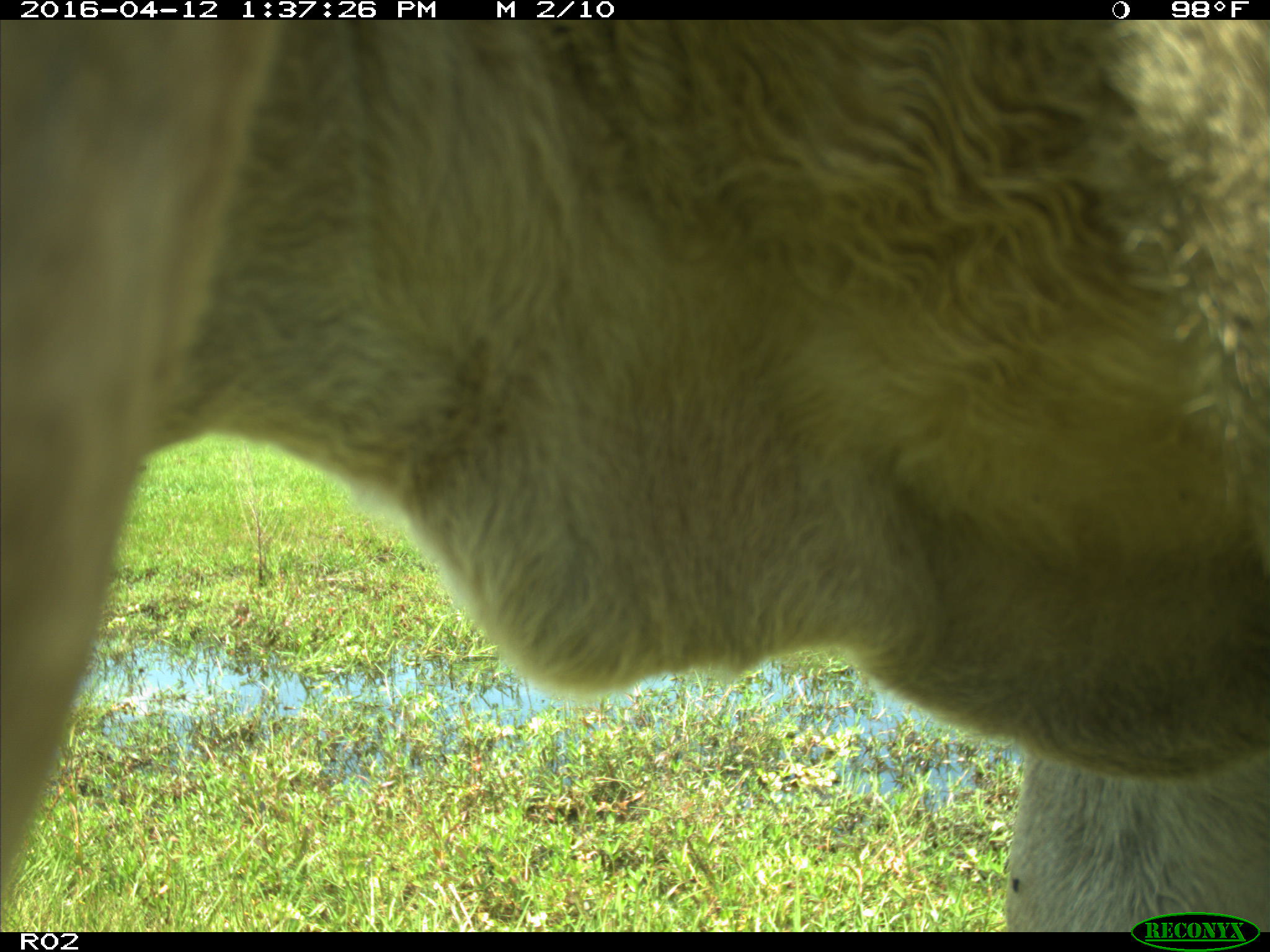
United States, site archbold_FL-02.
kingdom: Animalia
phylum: Chordata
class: Mammalia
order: Artiodactyla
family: Bovidae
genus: Bos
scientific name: Bos taurus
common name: domestic cow